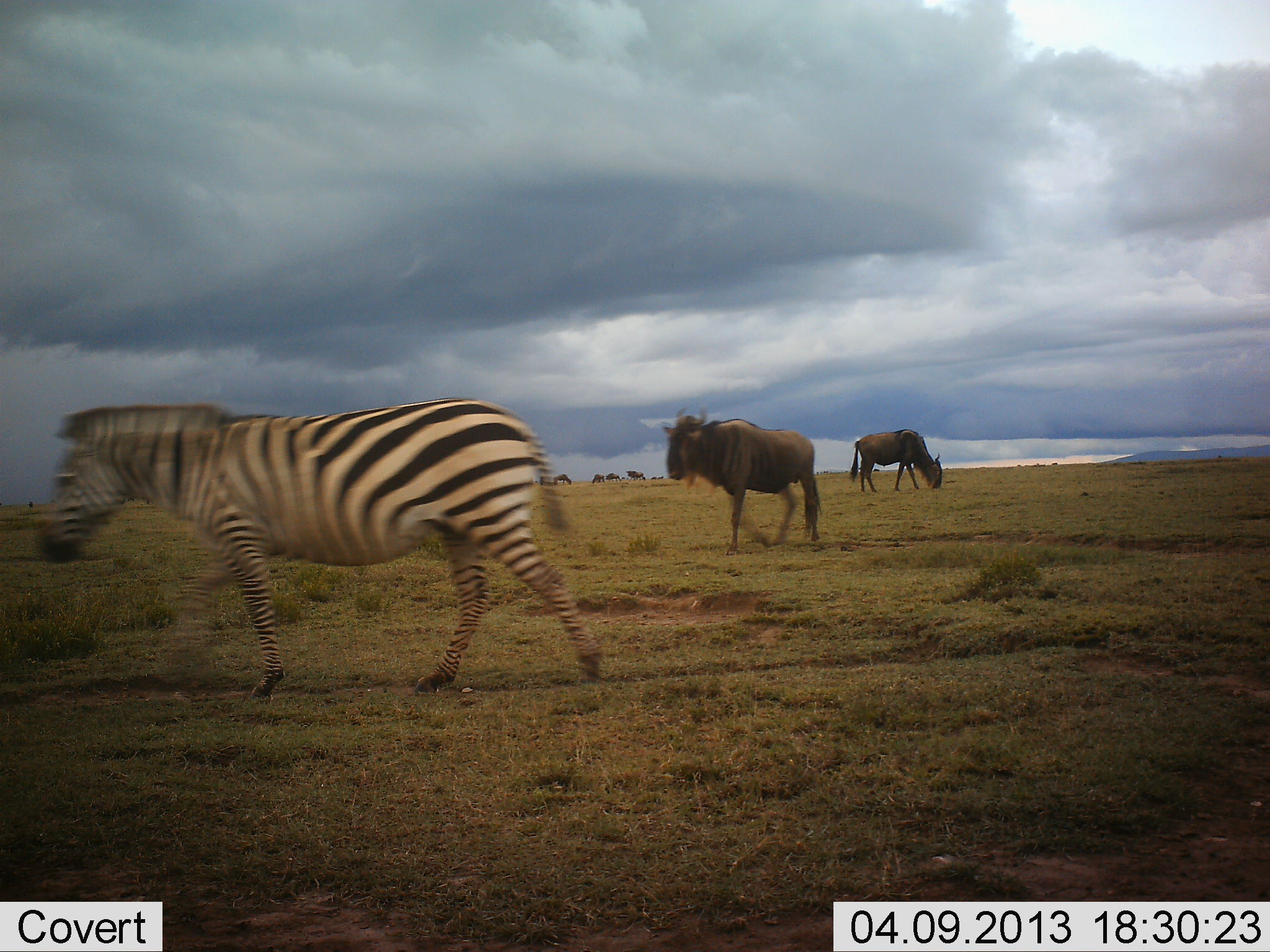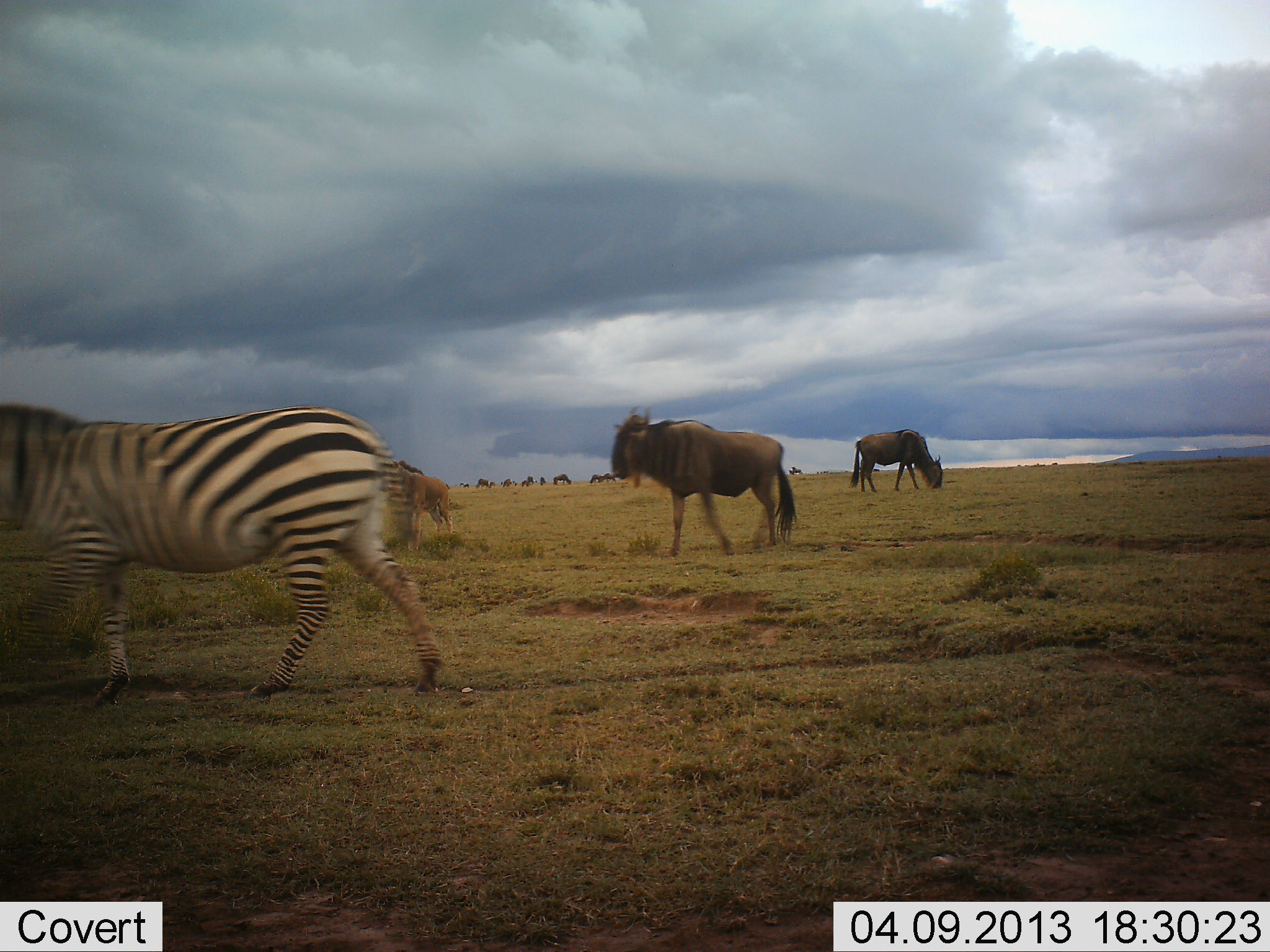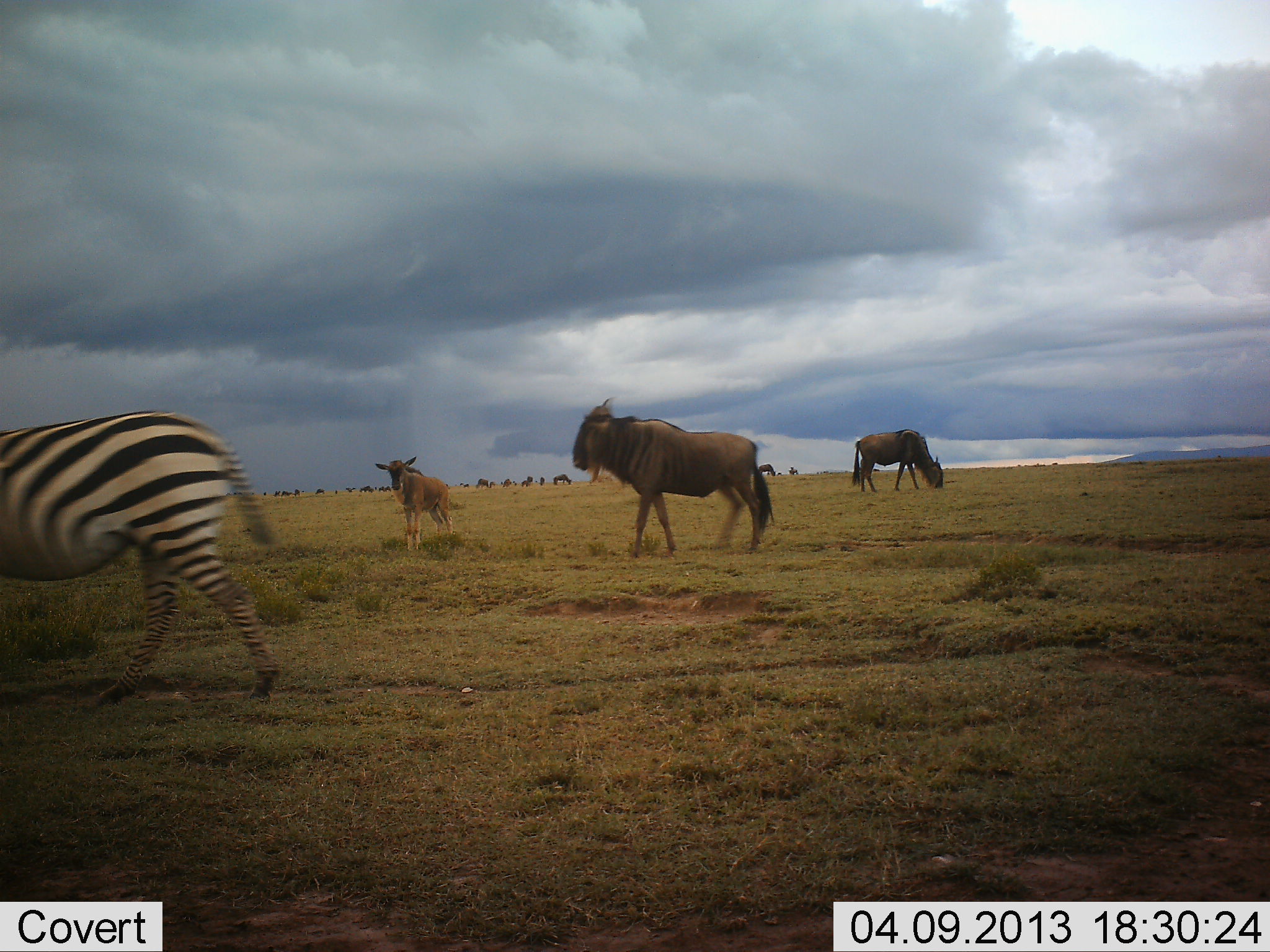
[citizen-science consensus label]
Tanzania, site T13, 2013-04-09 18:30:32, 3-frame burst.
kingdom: Animalia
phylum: Chordata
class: Mammalia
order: Artiodactyla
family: Bovidae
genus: Connochaetes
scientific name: Connochaetes taurinus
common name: blue wildebeest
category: wildebeest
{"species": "wildebeest (blue wildebeest) (Connochaetes taurinus)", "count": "3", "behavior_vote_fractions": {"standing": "56%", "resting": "0%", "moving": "83%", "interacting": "0%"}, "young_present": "33%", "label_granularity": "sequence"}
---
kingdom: Animalia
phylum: Chordata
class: Mammalia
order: Perissodactyla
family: Equidae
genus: Equus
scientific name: Equus quagga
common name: plains zebra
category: zebra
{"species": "zebra (plains zebra) (Equus quagga)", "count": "1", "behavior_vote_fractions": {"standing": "11%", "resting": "0%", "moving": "100%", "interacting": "0%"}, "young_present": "0%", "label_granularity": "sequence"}